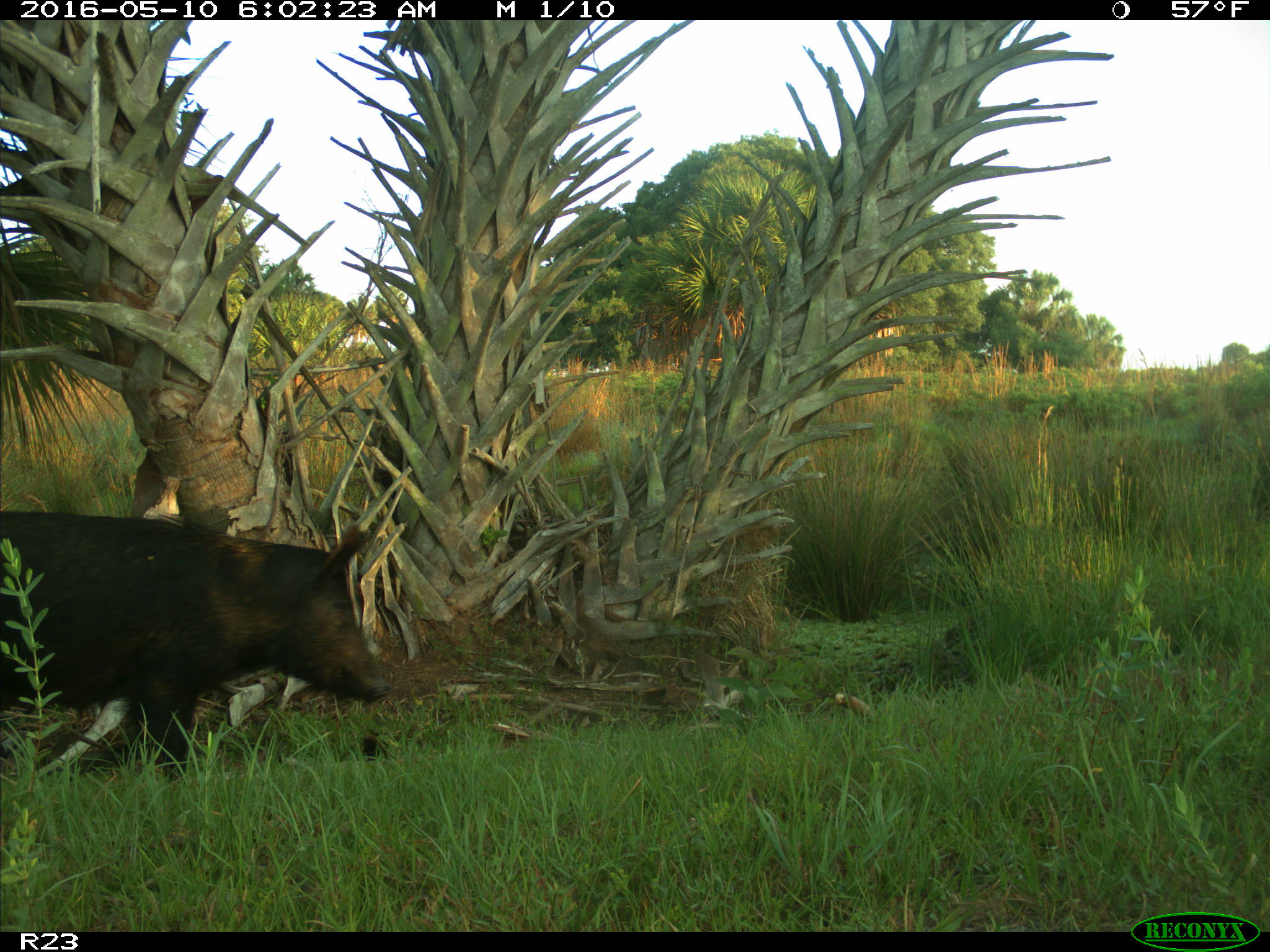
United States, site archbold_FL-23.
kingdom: Animalia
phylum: Chordata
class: Mammalia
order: Artiodactyla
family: Suidae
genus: Sus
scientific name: Sus scrofa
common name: wild boar